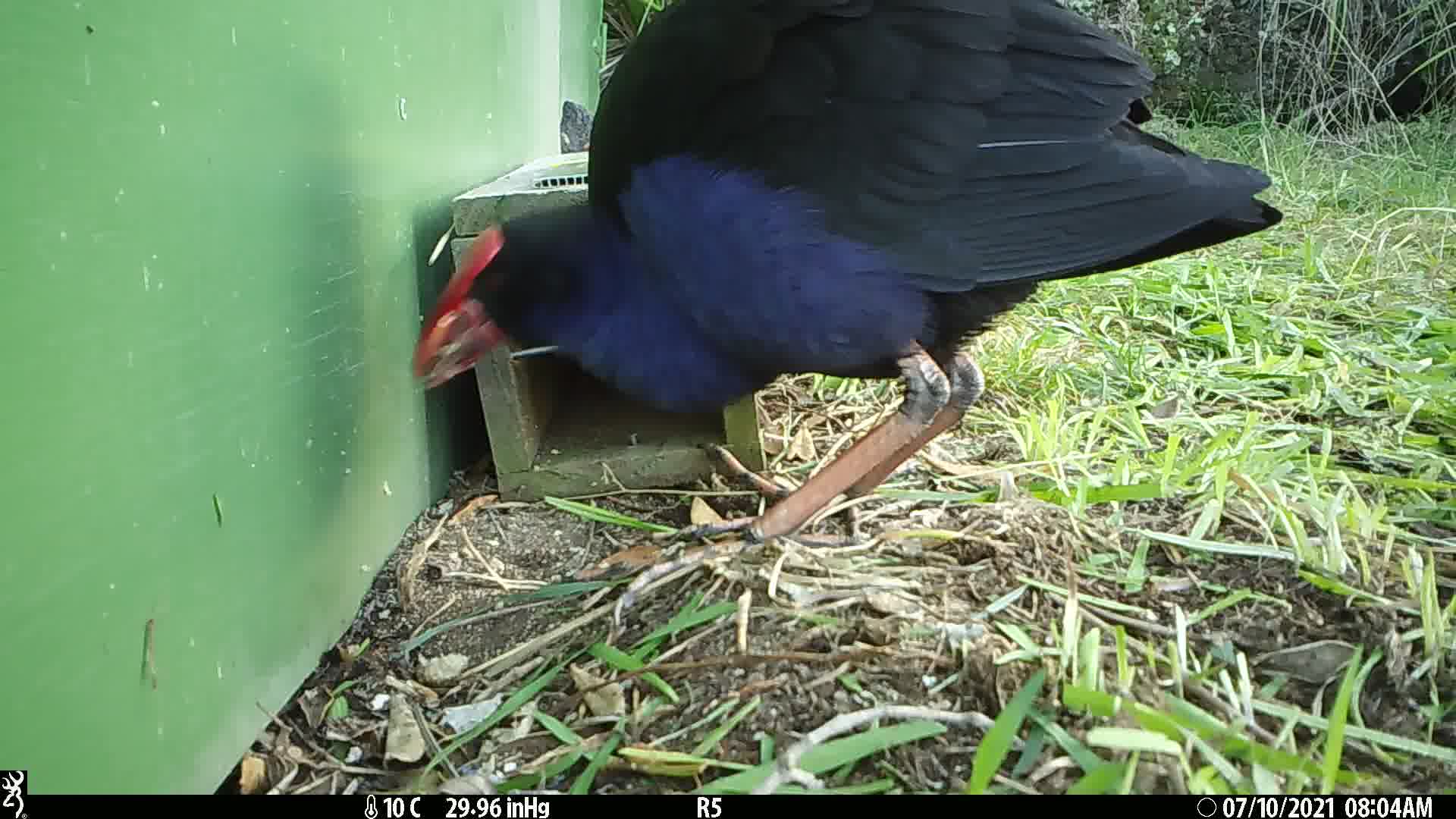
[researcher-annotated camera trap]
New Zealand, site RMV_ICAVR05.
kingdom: Animalia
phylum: Chordata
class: Aves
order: Gruiformes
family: Rallidae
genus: Porphyrio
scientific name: Porphyrio melanotus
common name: australasian swamphen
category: pukeko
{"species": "pukeko (australasian swamphen) (Porphyrio melanotus)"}